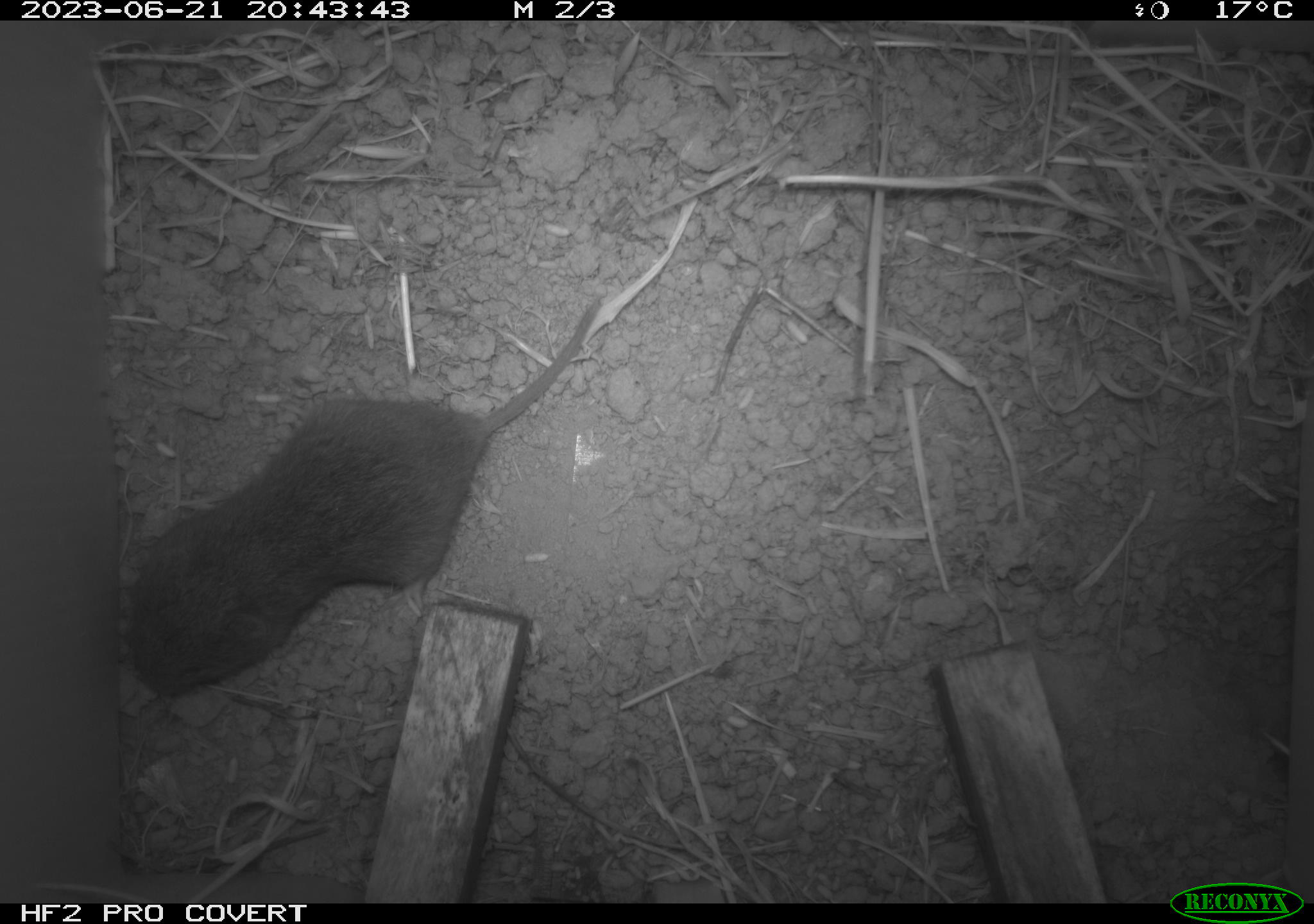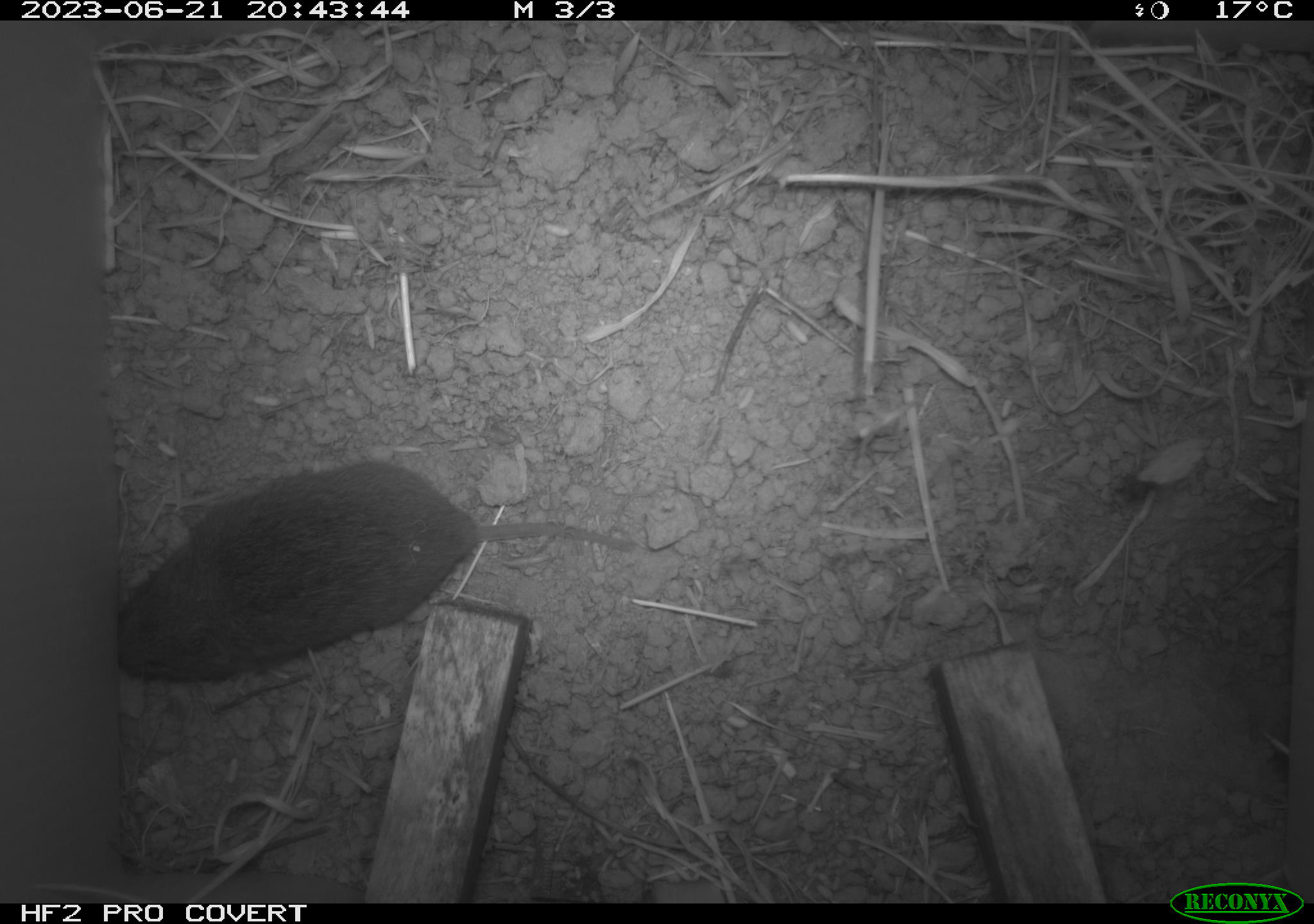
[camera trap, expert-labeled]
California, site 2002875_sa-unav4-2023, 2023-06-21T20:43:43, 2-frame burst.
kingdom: Animalia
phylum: Chordata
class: Mammalia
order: Rodentia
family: Cricetidae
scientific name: Arvicolinae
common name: voles, lemmings, and muskrats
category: arvicolinae subfamily